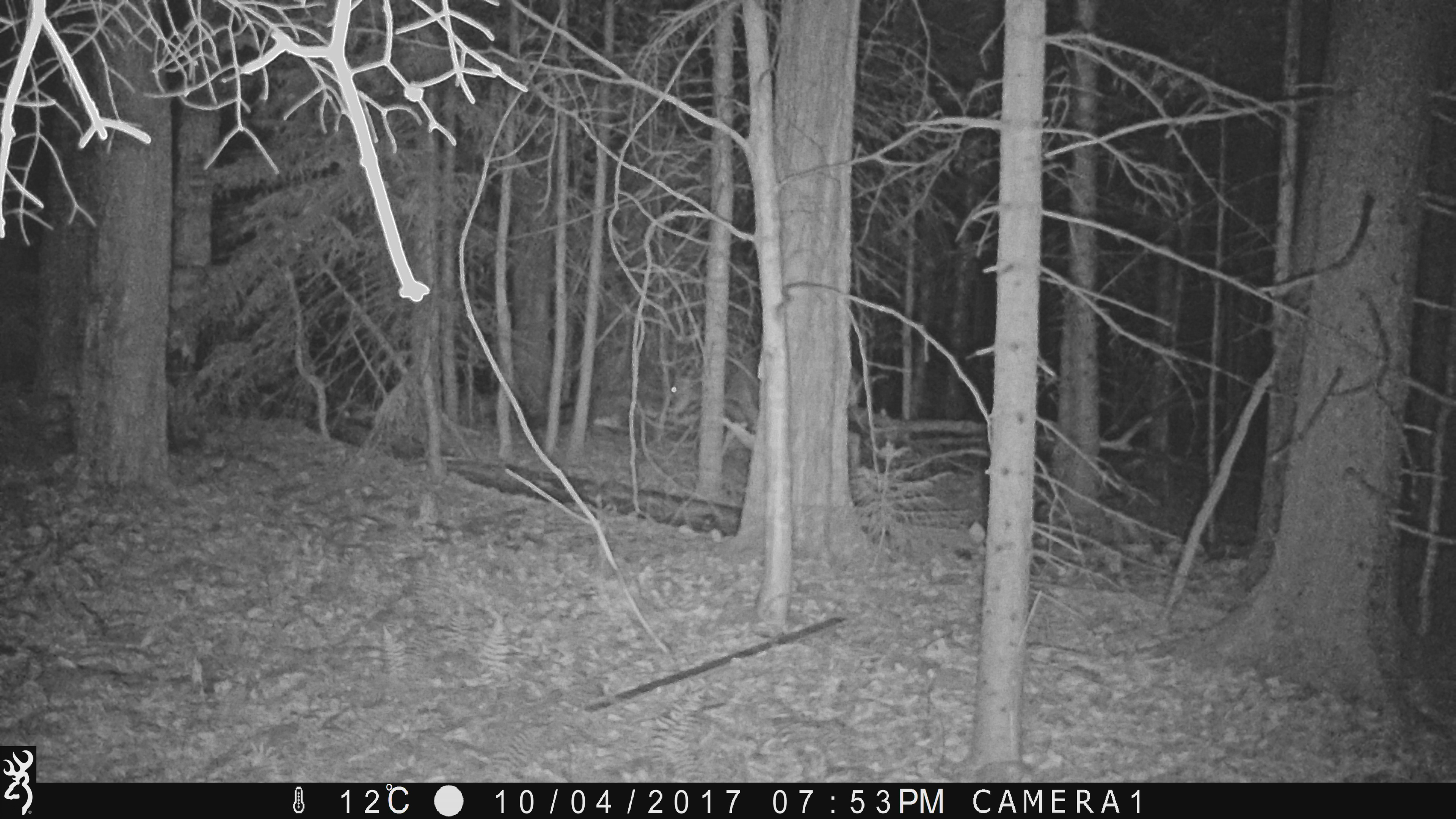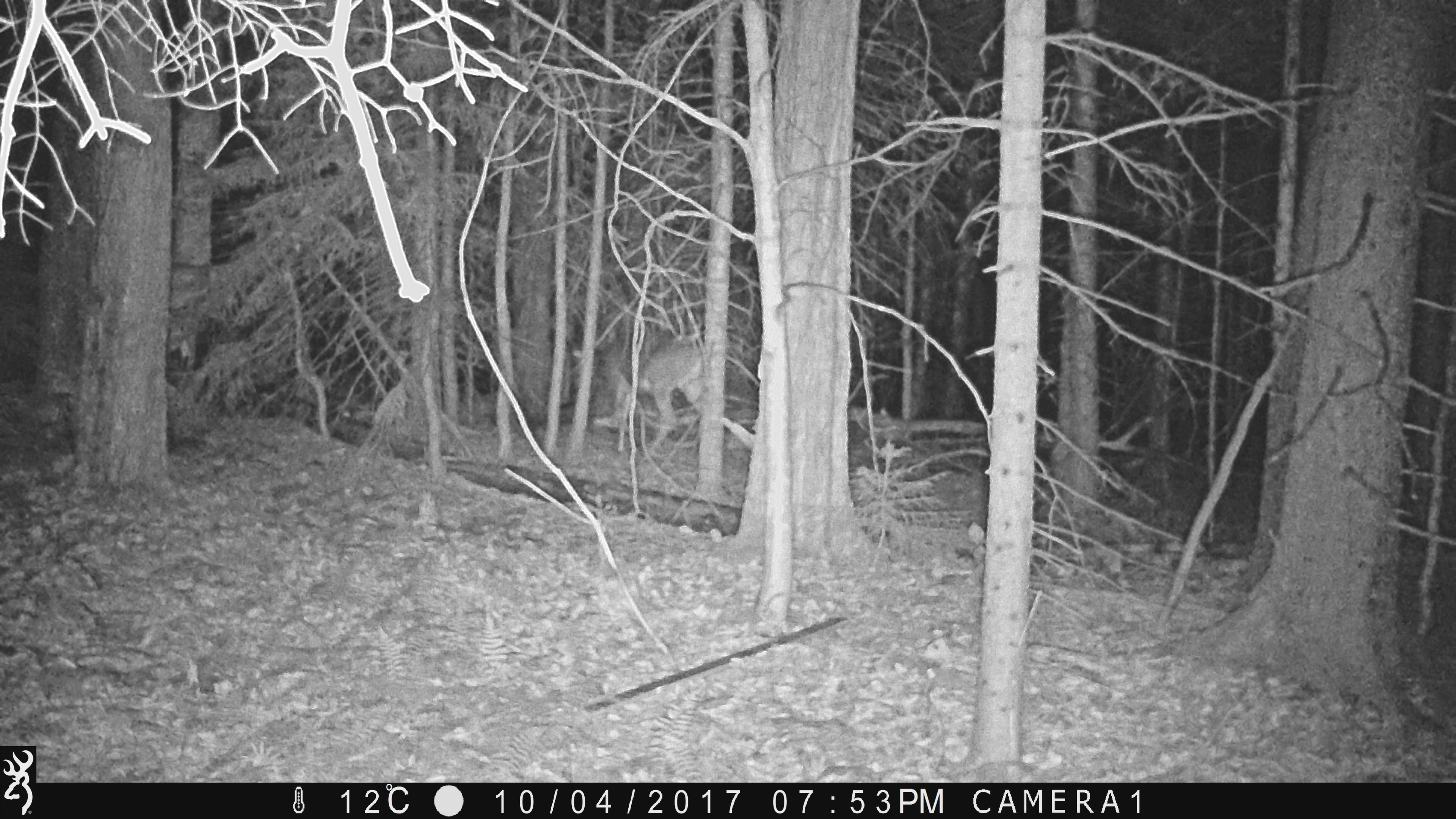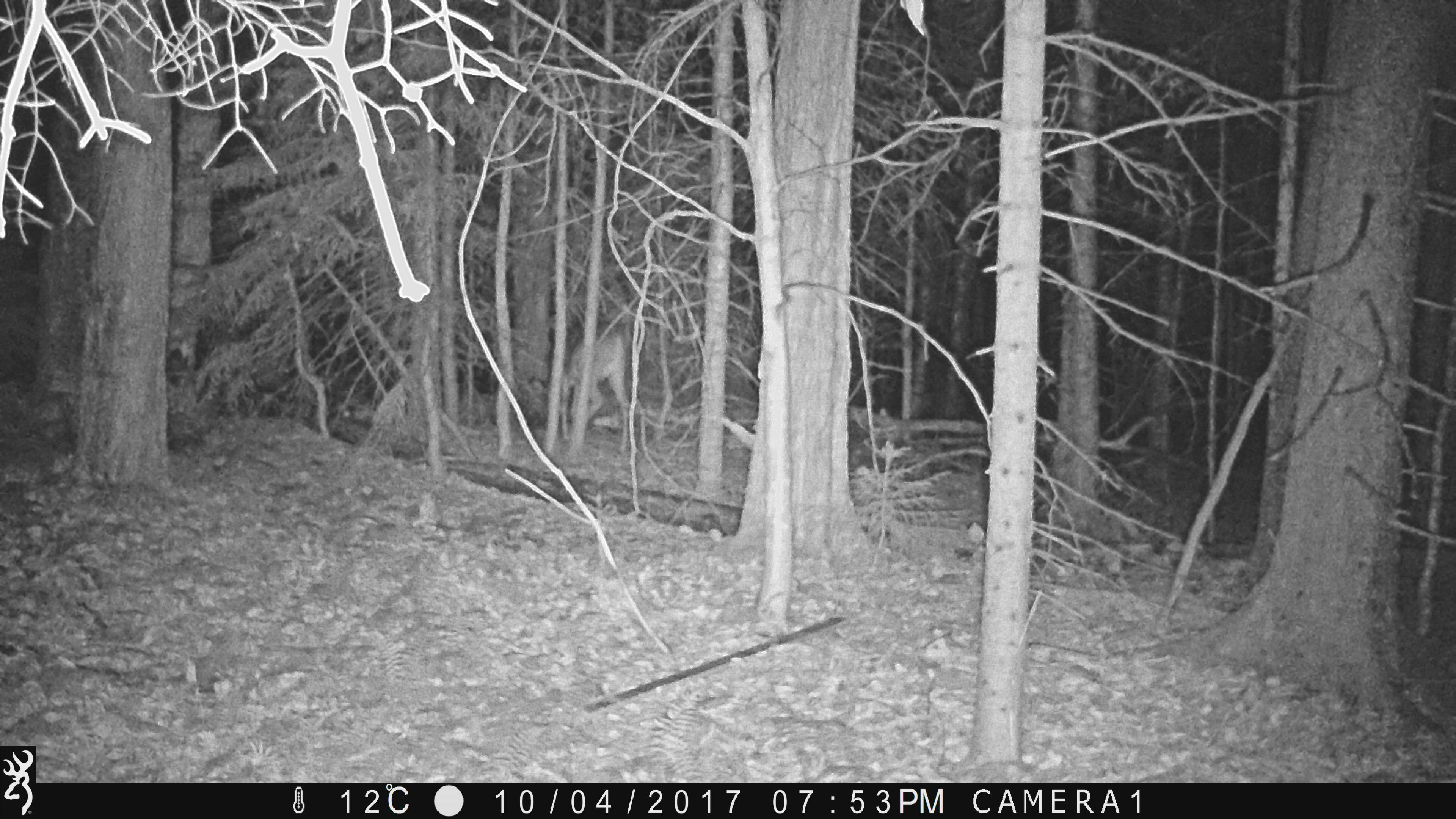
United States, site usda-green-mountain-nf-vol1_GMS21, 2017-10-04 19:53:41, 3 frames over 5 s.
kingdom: Animalia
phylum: Chordata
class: Mammalia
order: Artiodactyla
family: Cervidae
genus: Odocoileus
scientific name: Odocoileus virginianus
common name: white-tailed deer